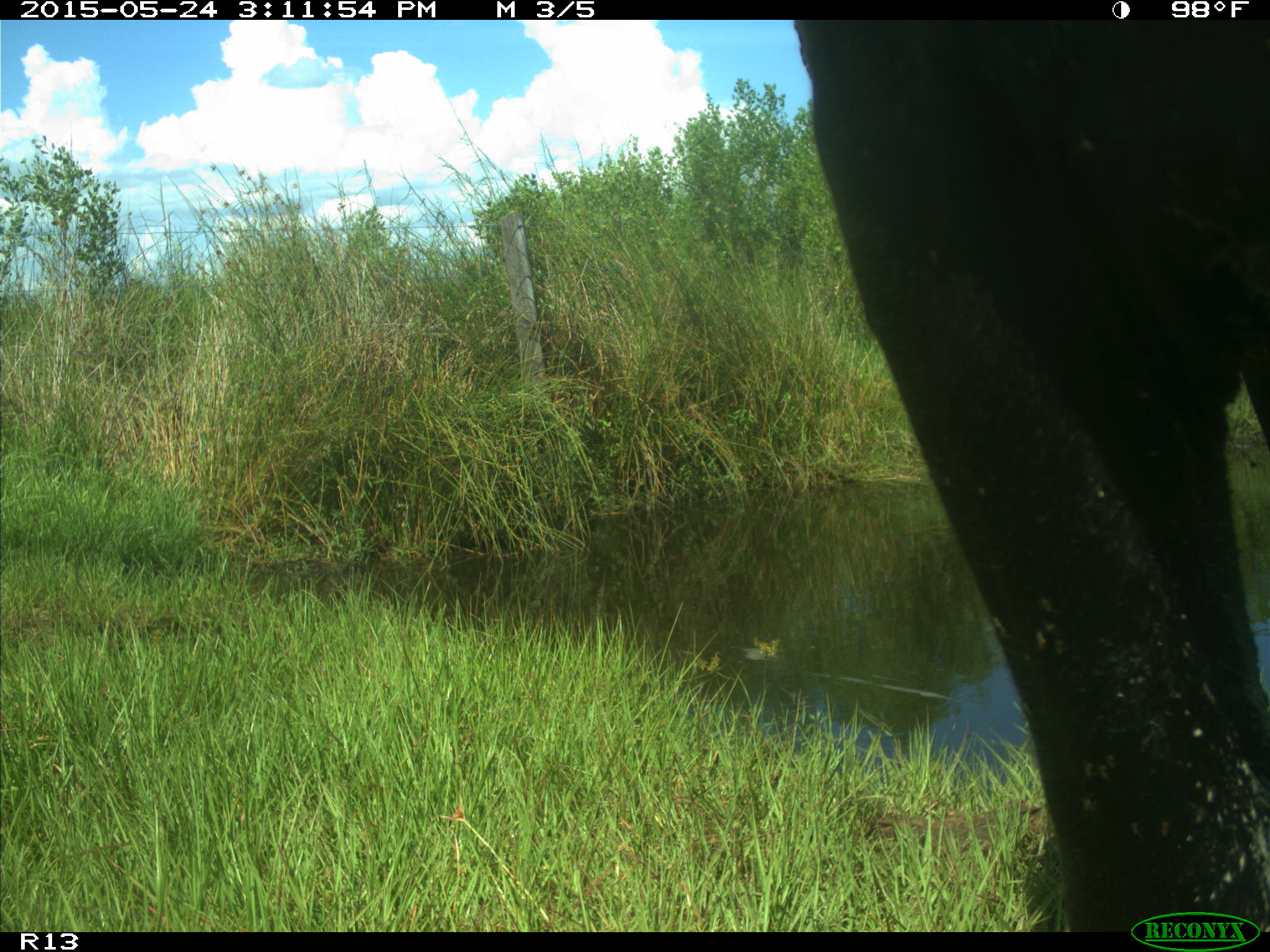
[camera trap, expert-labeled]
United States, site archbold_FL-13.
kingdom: Animalia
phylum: Chordata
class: Mammalia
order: Artiodactyla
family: Bovidae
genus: Bos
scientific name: Bos taurus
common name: domestic cow